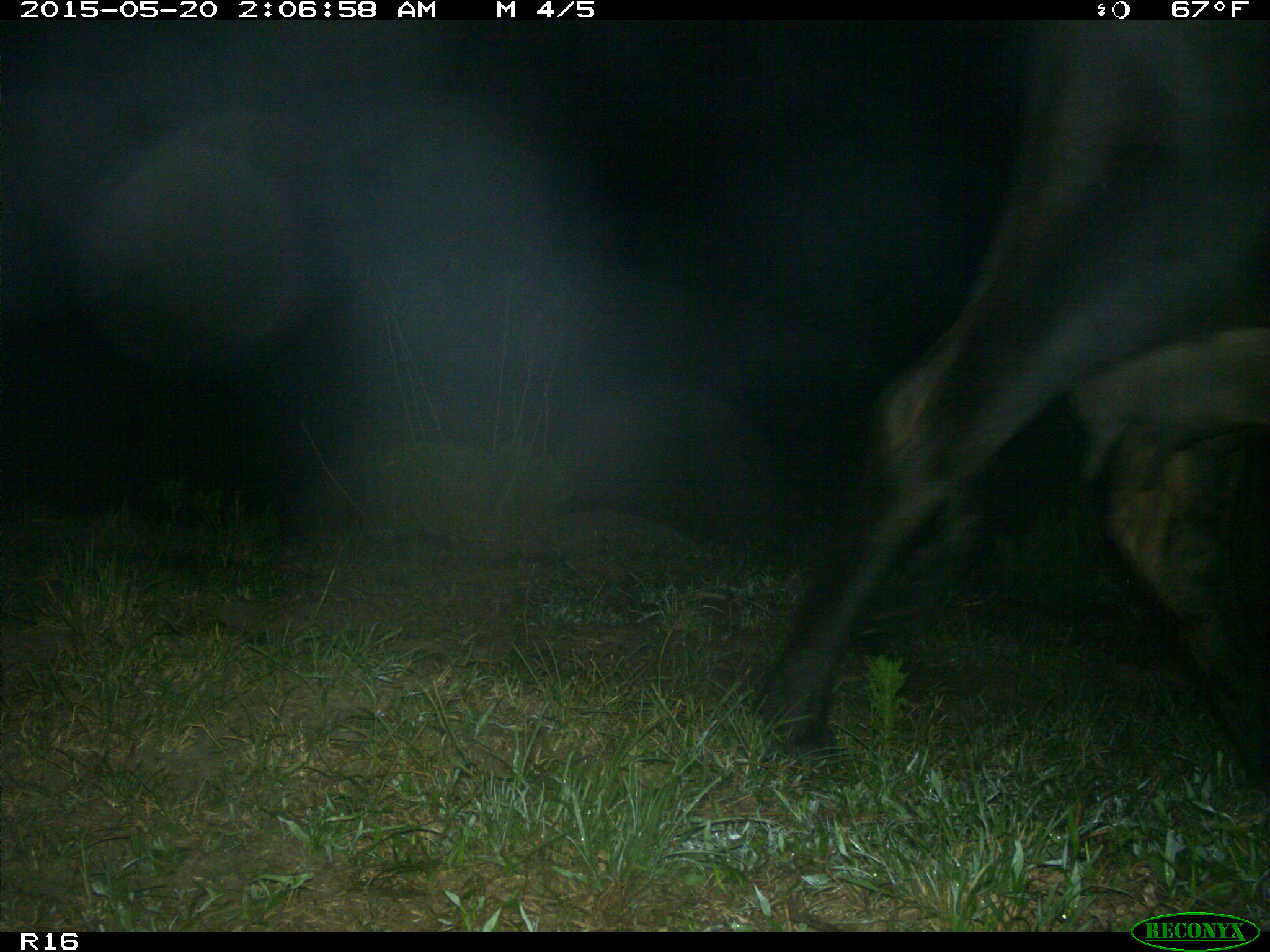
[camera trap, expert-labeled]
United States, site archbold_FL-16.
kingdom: Animalia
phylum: Chordata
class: Mammalia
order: Artiodactyla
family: Bovidae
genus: Bos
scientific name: Bos taurus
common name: domestic cow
Bos taurus (domestic cow).